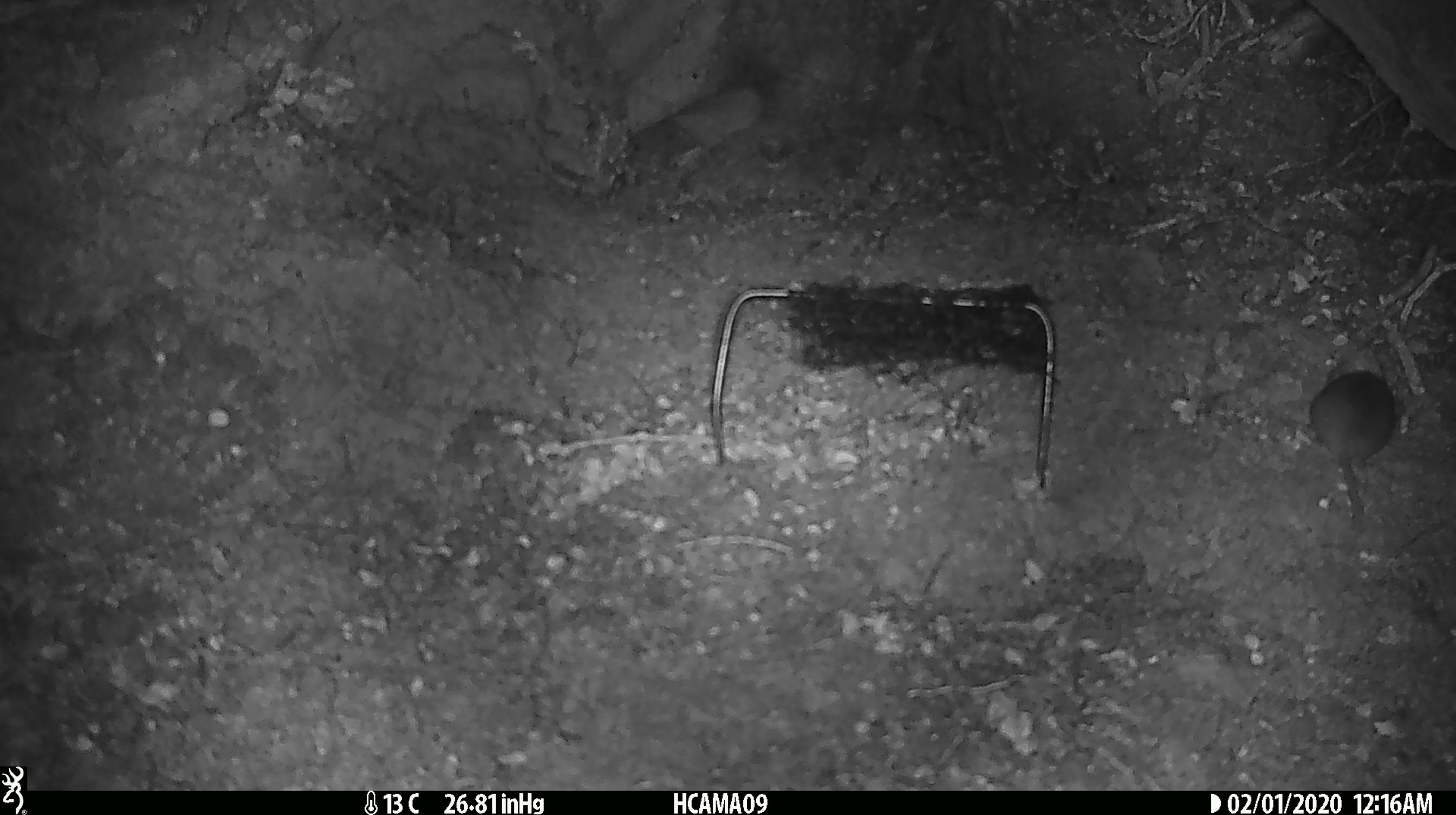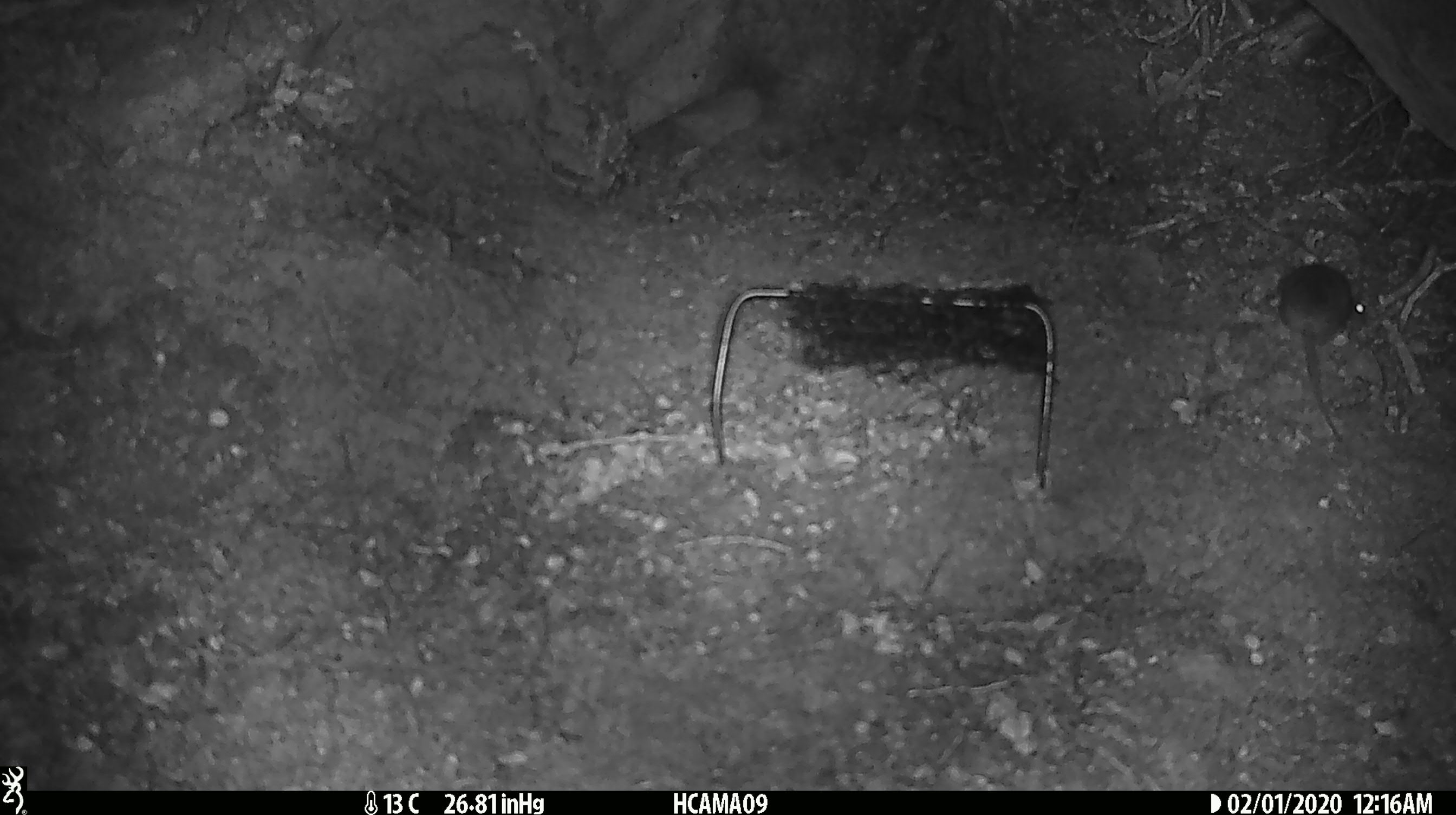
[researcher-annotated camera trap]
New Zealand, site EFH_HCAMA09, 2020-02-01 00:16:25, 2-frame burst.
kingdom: Animalia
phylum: Chordata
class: Mammalia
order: Rodentia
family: Muridae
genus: Mus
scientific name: Mus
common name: mouse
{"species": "mouse (Mus)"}